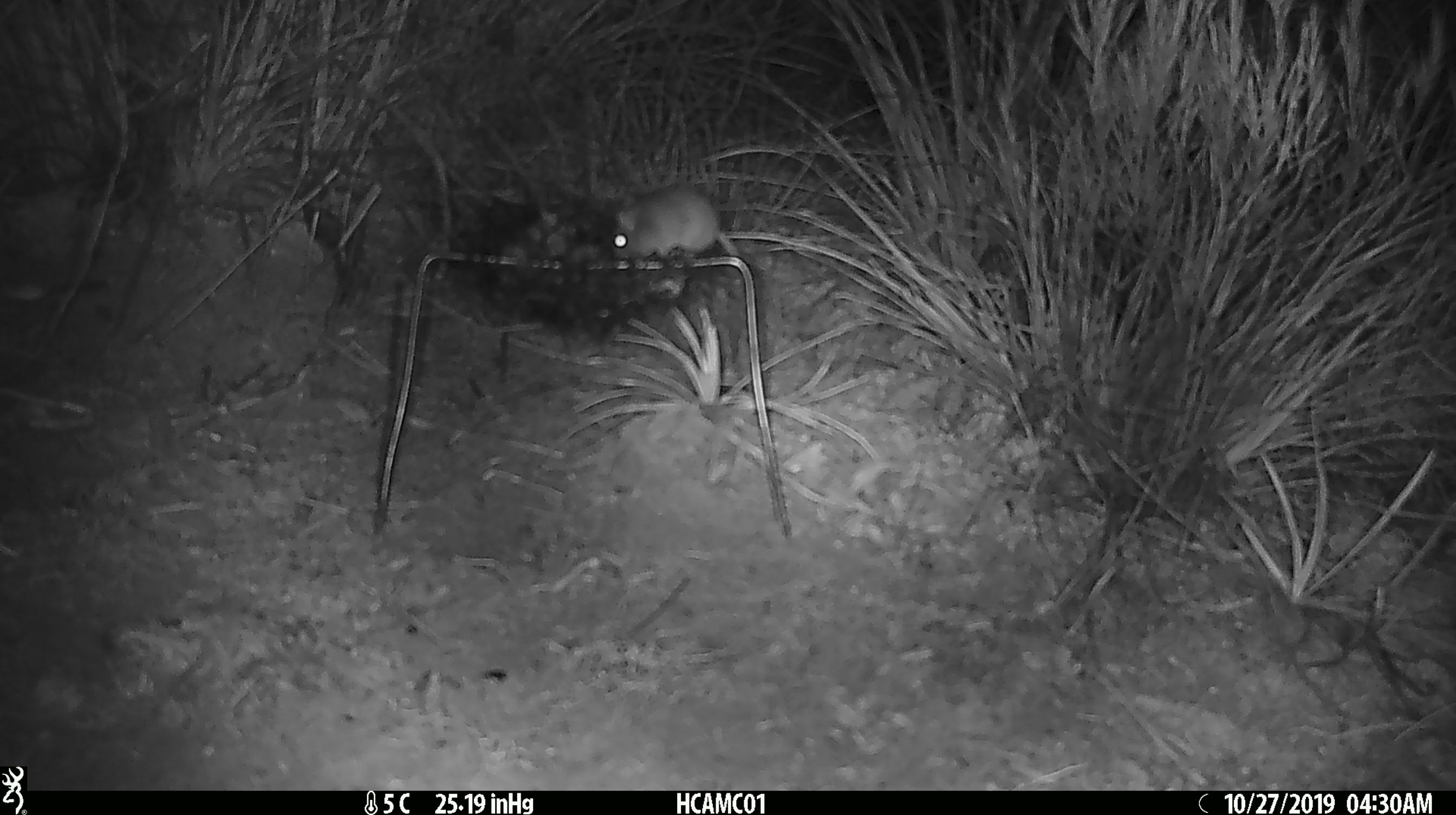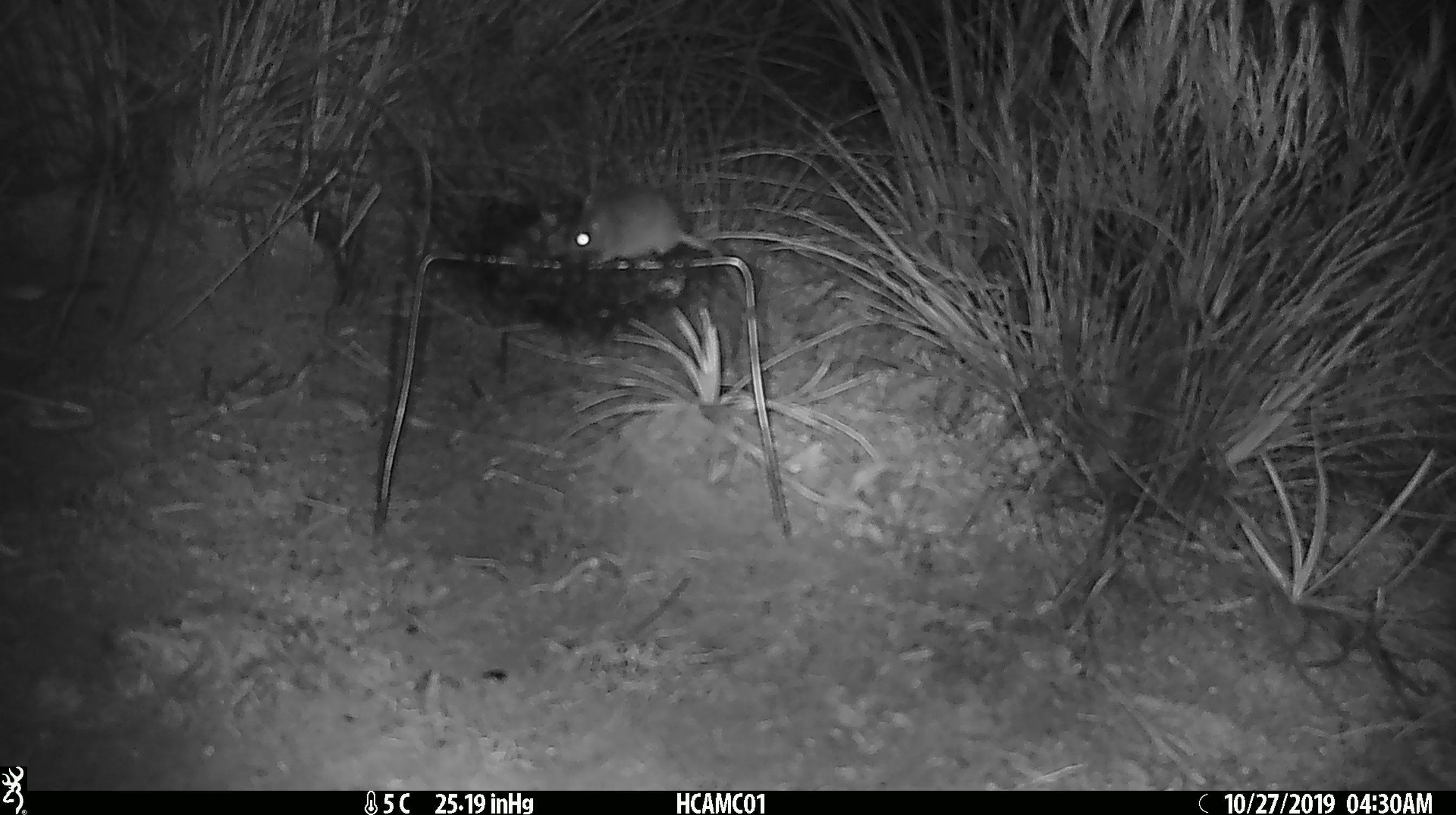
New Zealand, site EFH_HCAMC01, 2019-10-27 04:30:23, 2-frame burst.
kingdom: Animalia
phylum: Chordata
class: Mammalia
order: Rodentia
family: Muridae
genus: Mus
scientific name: Mus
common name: mouse